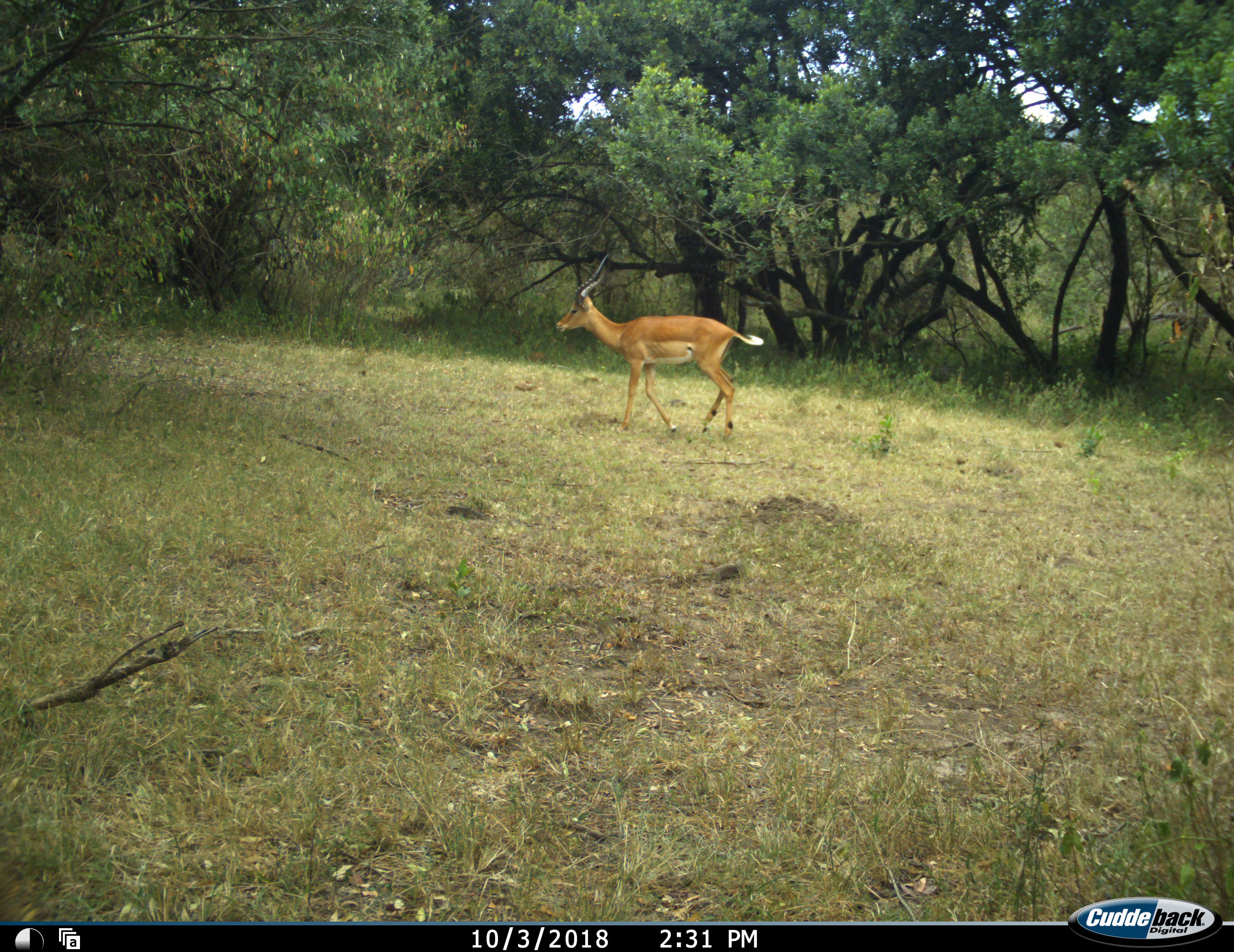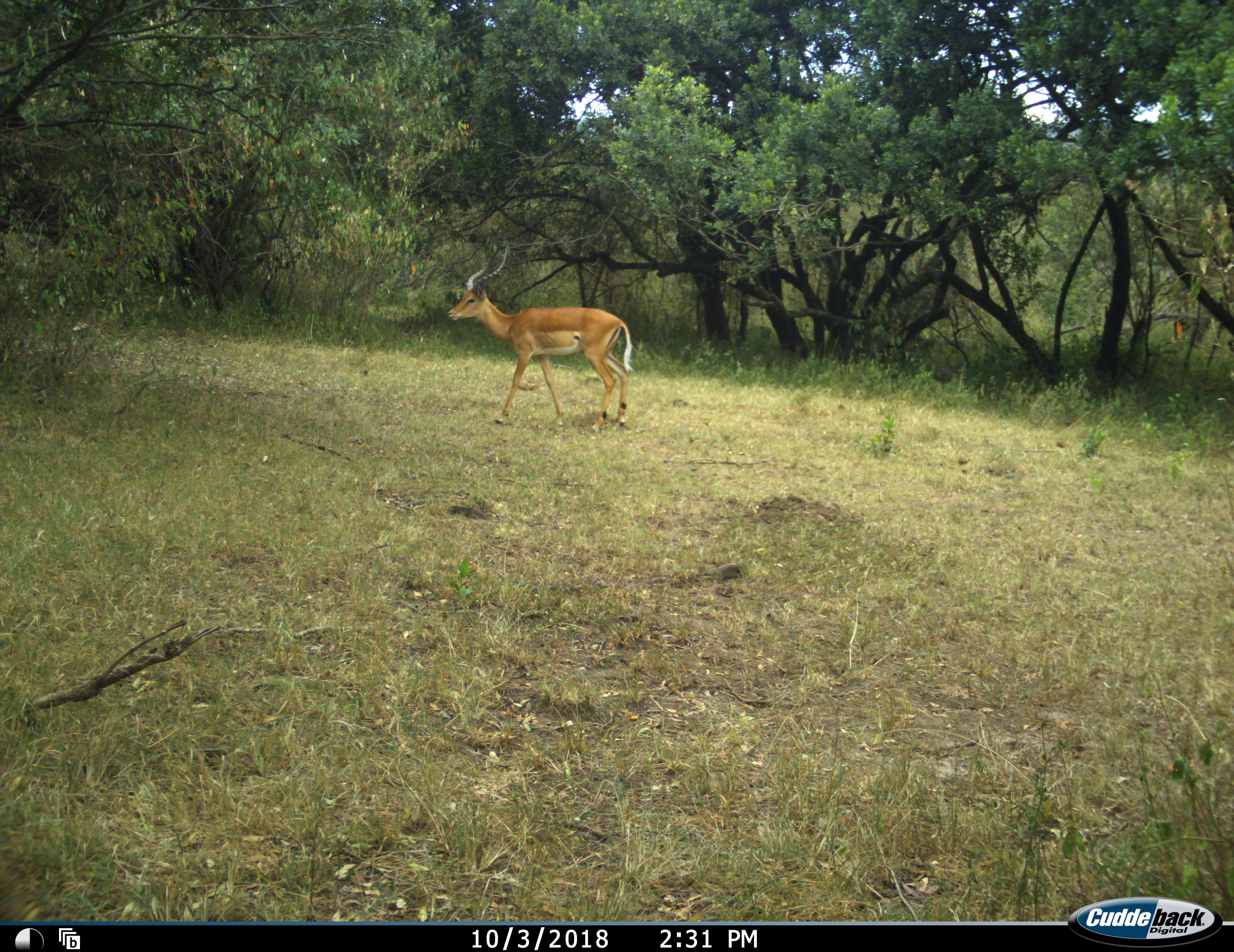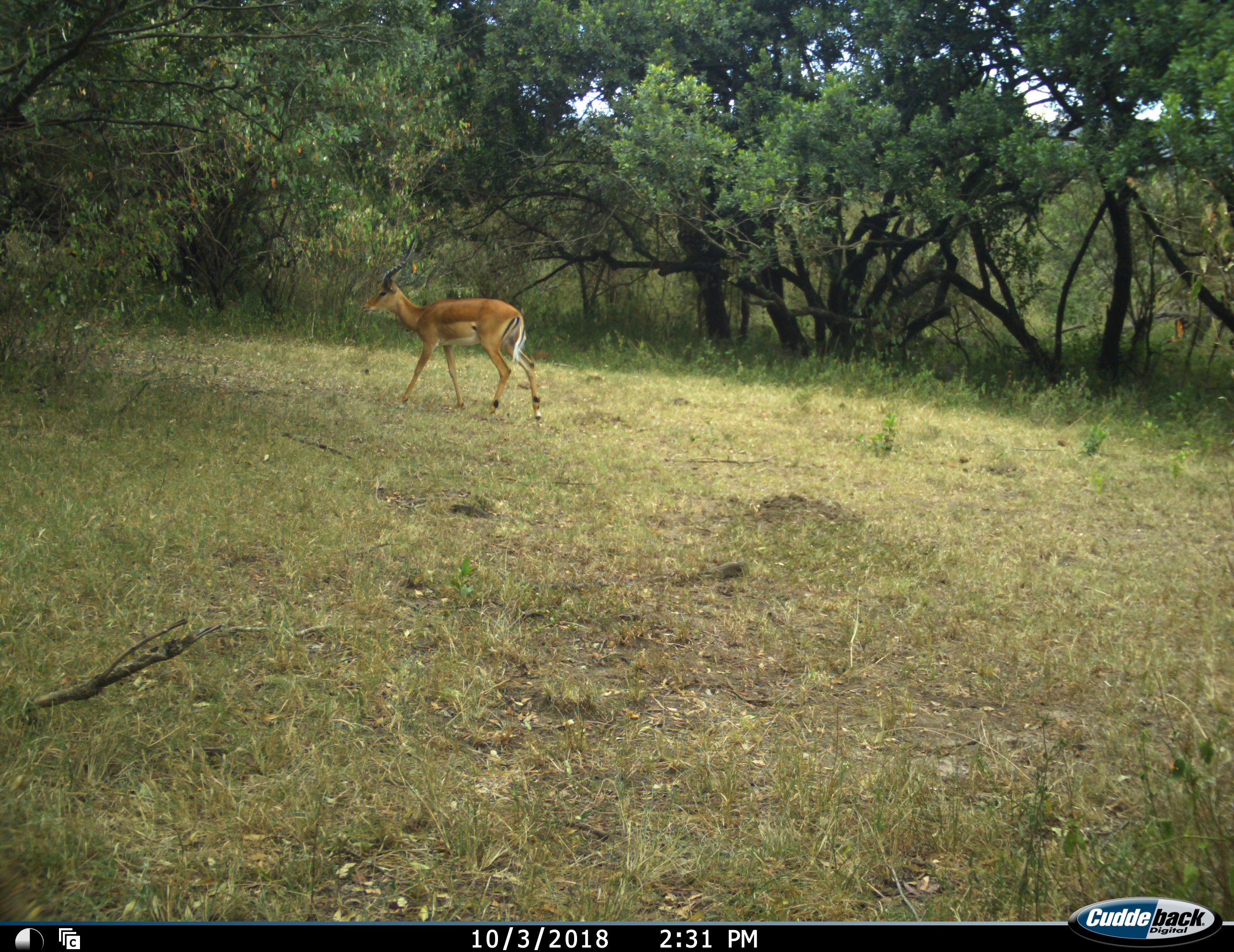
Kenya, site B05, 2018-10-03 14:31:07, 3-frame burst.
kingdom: Animalia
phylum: Chordata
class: Mammalia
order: Artiodactyla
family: Bovidae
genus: Aepyceros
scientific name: Aepyceros melampus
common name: impala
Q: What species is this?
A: Impala (Aepyceros melampus).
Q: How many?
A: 1.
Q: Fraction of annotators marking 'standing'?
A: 0%.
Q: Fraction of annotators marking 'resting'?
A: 0%.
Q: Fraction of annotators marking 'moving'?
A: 88%.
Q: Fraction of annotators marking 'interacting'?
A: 12%.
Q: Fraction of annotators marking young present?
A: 0%.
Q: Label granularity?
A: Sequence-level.